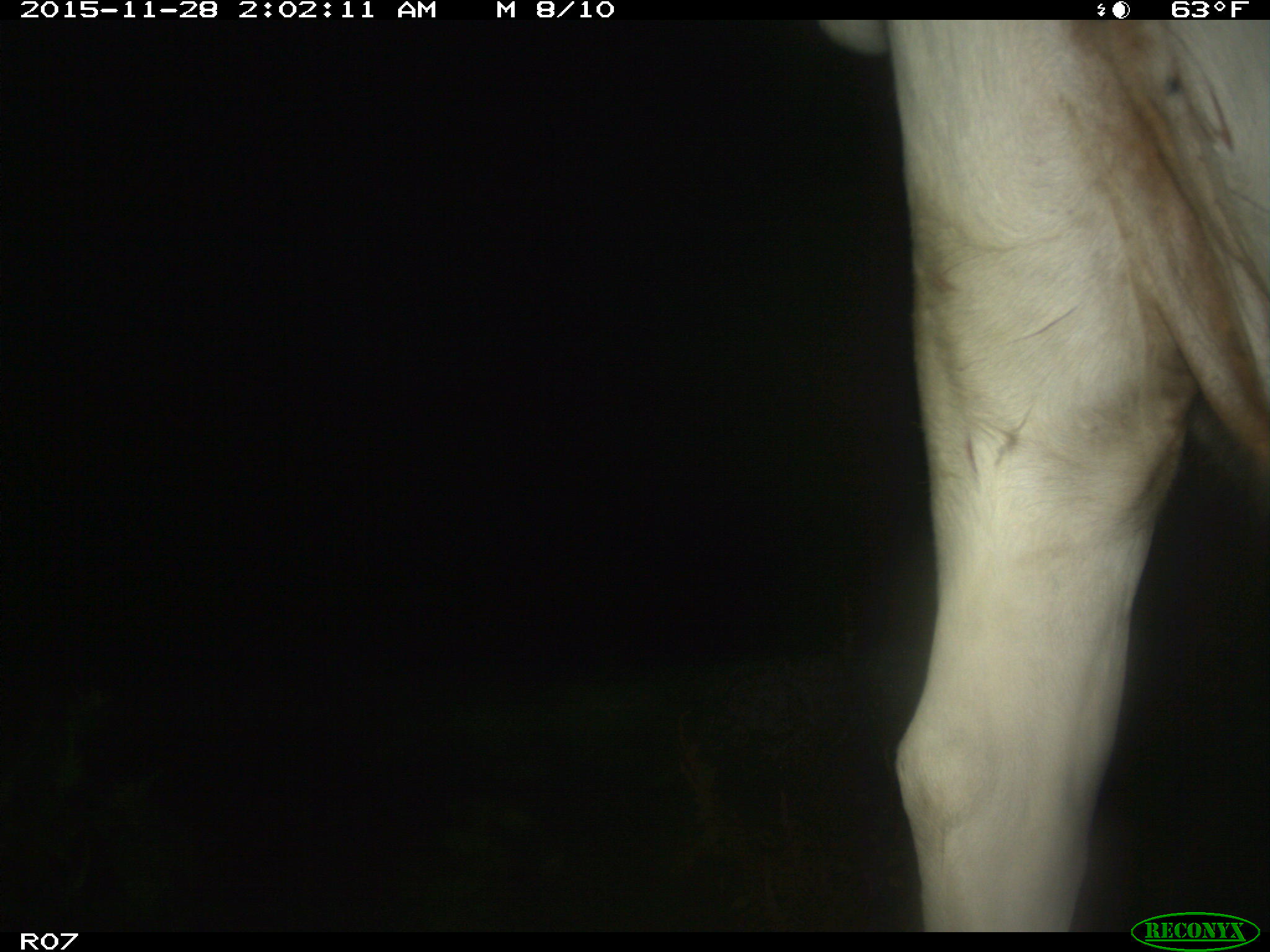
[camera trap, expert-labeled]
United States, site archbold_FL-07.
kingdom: Animalia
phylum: Chordata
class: Mammalia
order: Artiodactyla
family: Bovidae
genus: Bos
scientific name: Bos taurus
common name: domestic cow